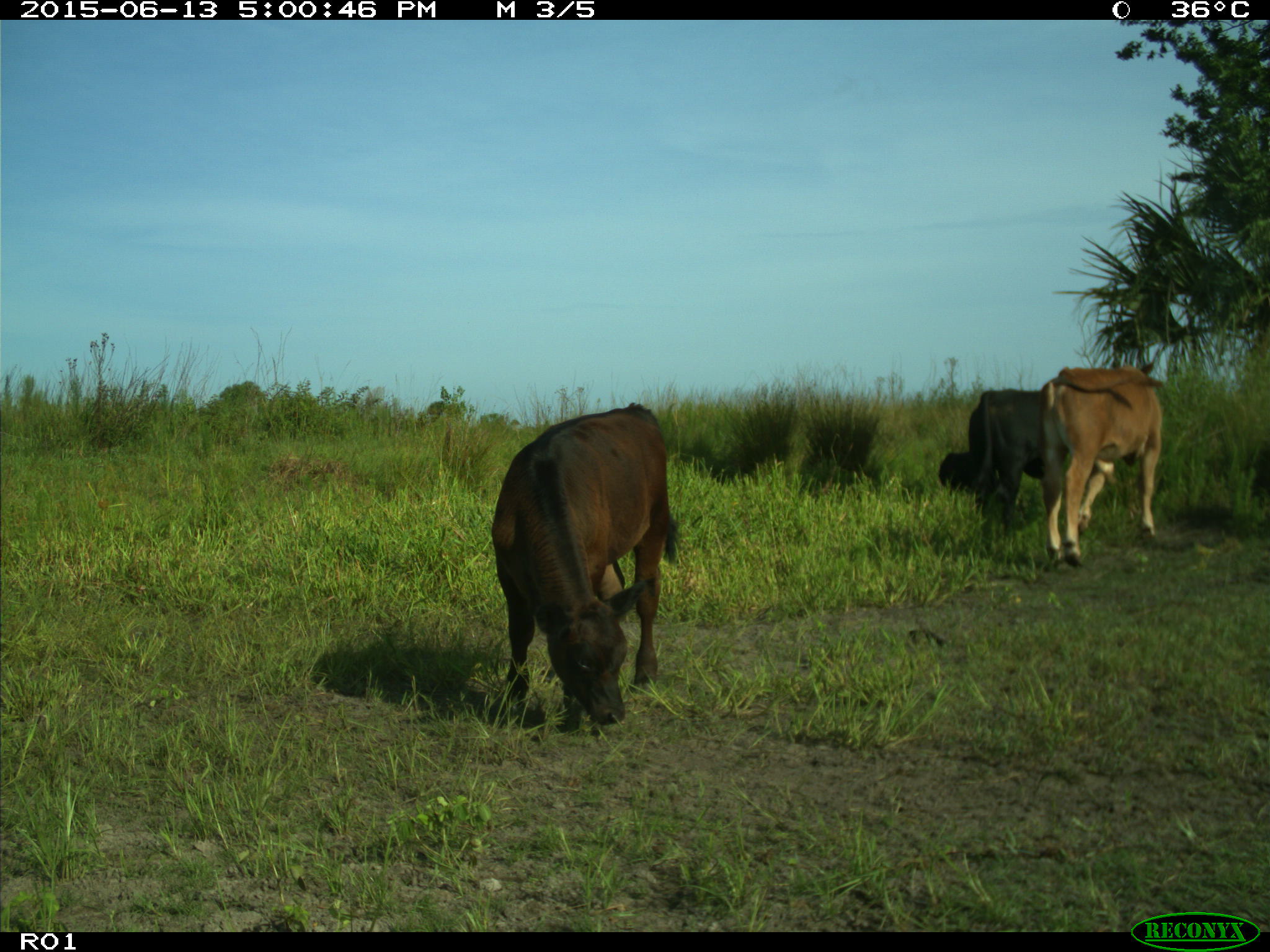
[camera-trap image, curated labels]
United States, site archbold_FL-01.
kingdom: Animalia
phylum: Chordata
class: Mammalia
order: Artiodactyla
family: Bovidae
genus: Bos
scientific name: Bos taurus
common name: domestic cow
Bos taurus (domestic cow).